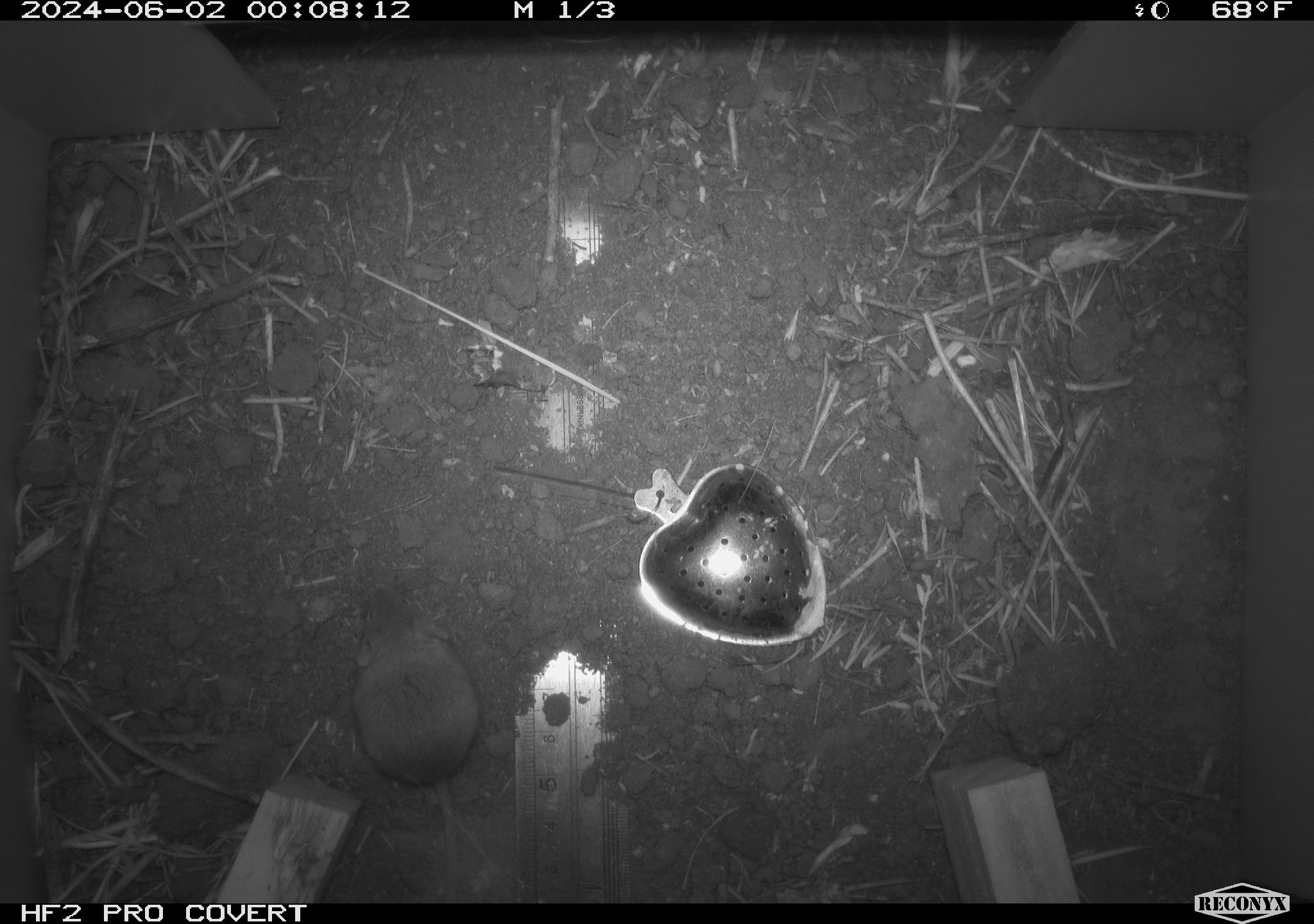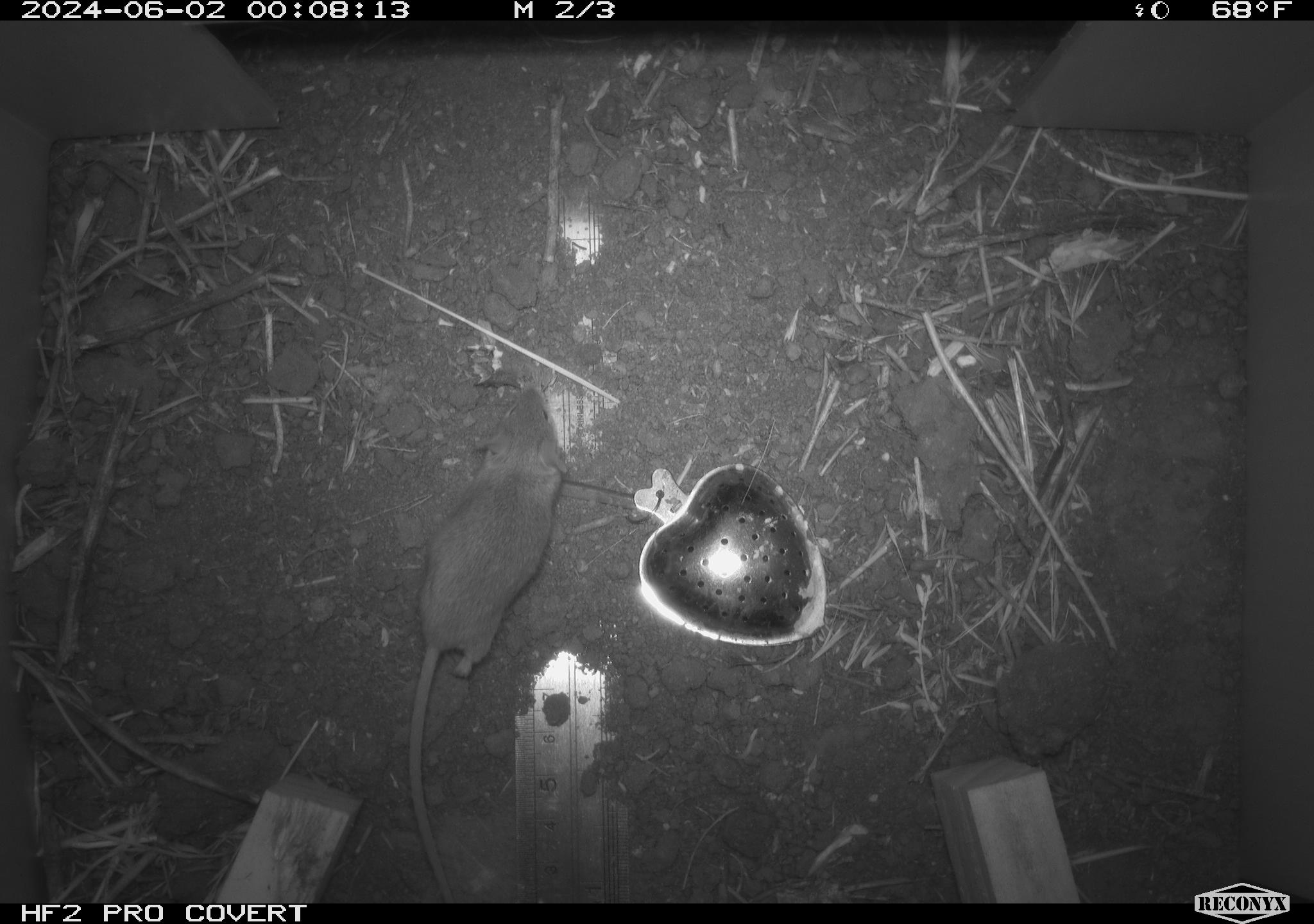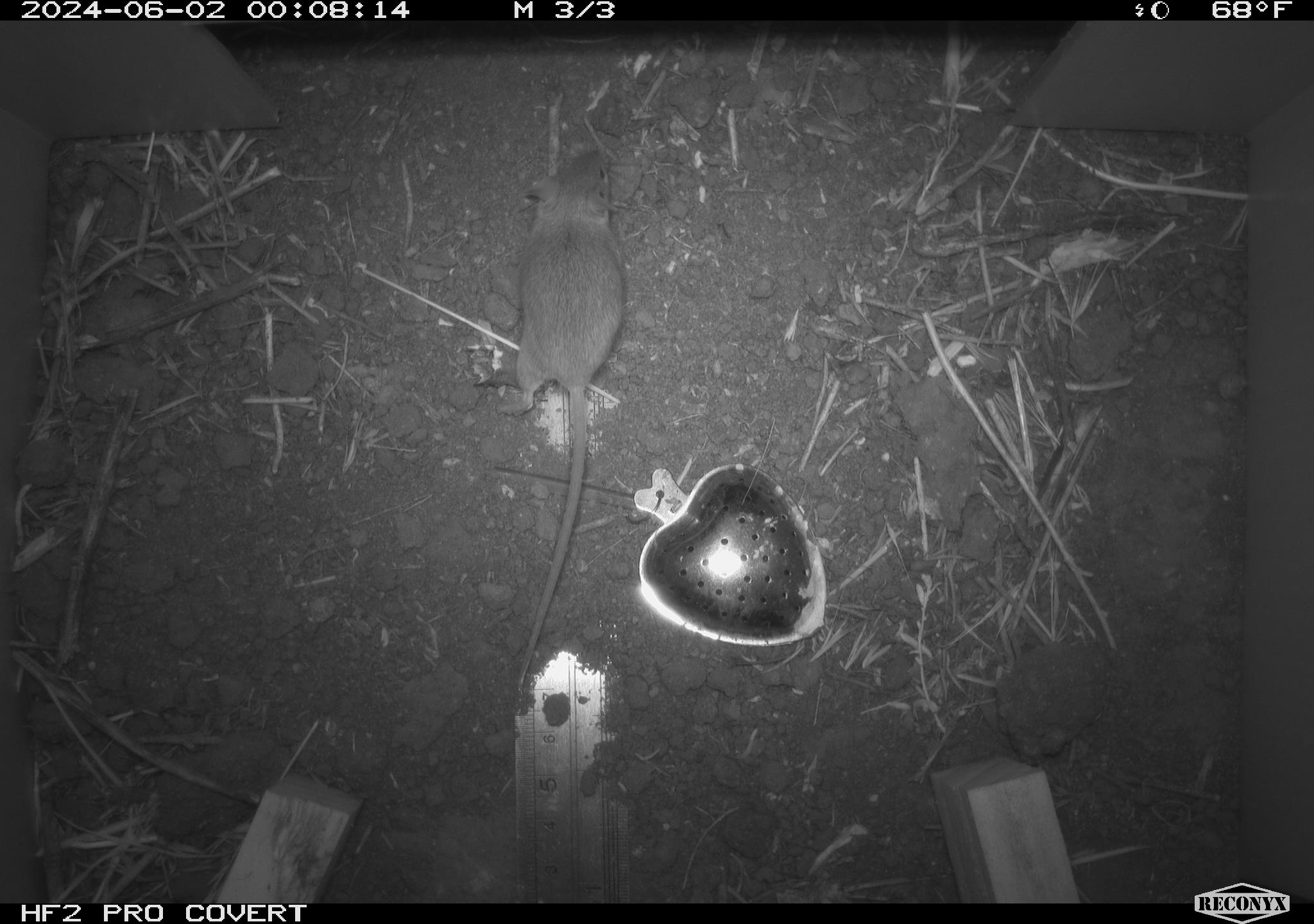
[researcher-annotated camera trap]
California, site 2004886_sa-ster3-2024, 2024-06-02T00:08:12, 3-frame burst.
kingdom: Animalia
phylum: Chordata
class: Mammalia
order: Rodentia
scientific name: Rodentia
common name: mouse species